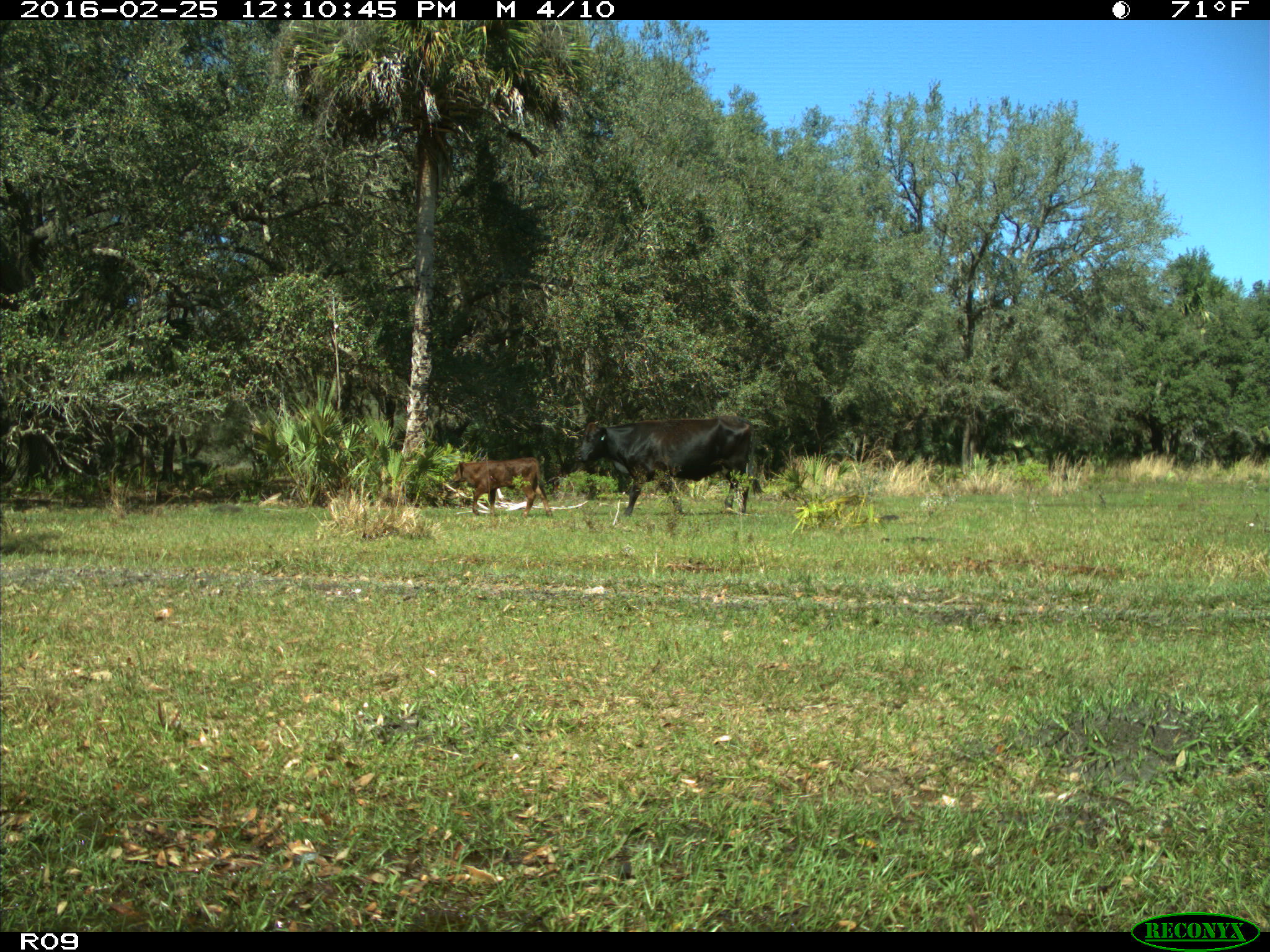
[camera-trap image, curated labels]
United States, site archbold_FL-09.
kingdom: Animalia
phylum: Chordata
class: Mammalia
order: Artiodactyla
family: Bovidae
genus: Bos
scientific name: Bos taurus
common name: domestic cow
Bos taurus (domestic cow).